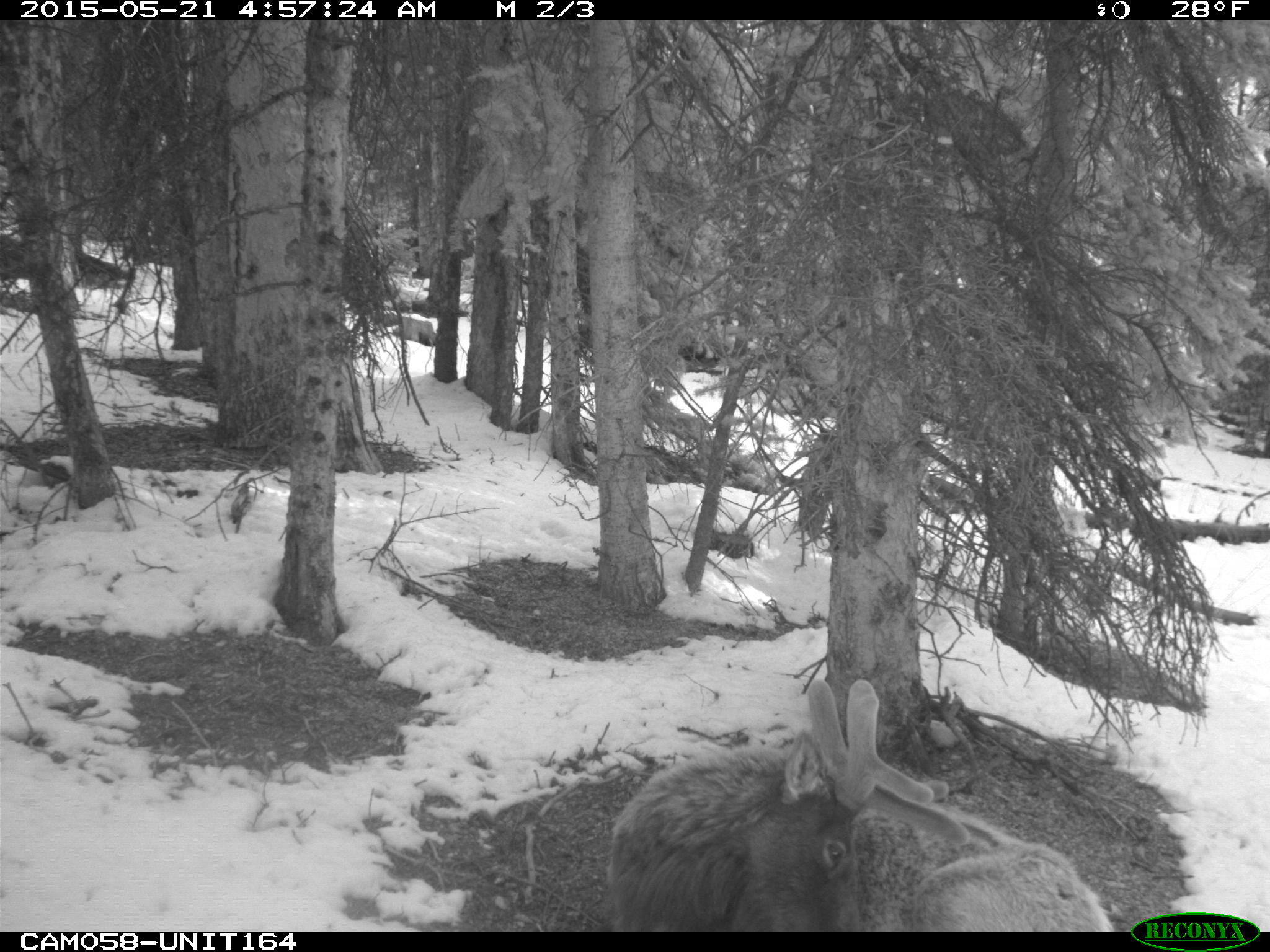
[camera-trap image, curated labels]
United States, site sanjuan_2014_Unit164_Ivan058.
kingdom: Animalia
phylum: Chordata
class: Mammalia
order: Artiodactyla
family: Cervidae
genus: Cervus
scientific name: Cervus elaphus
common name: red deer